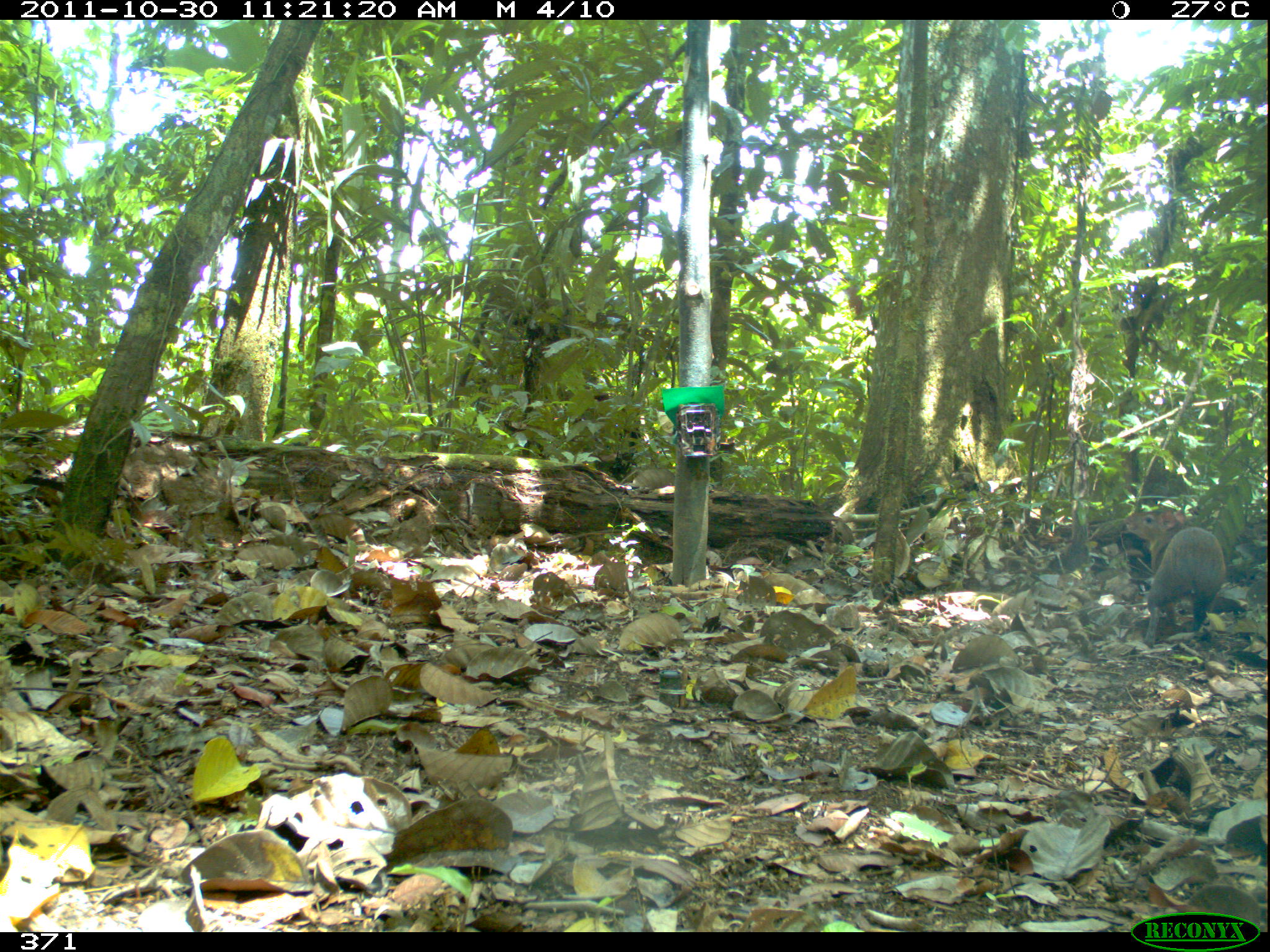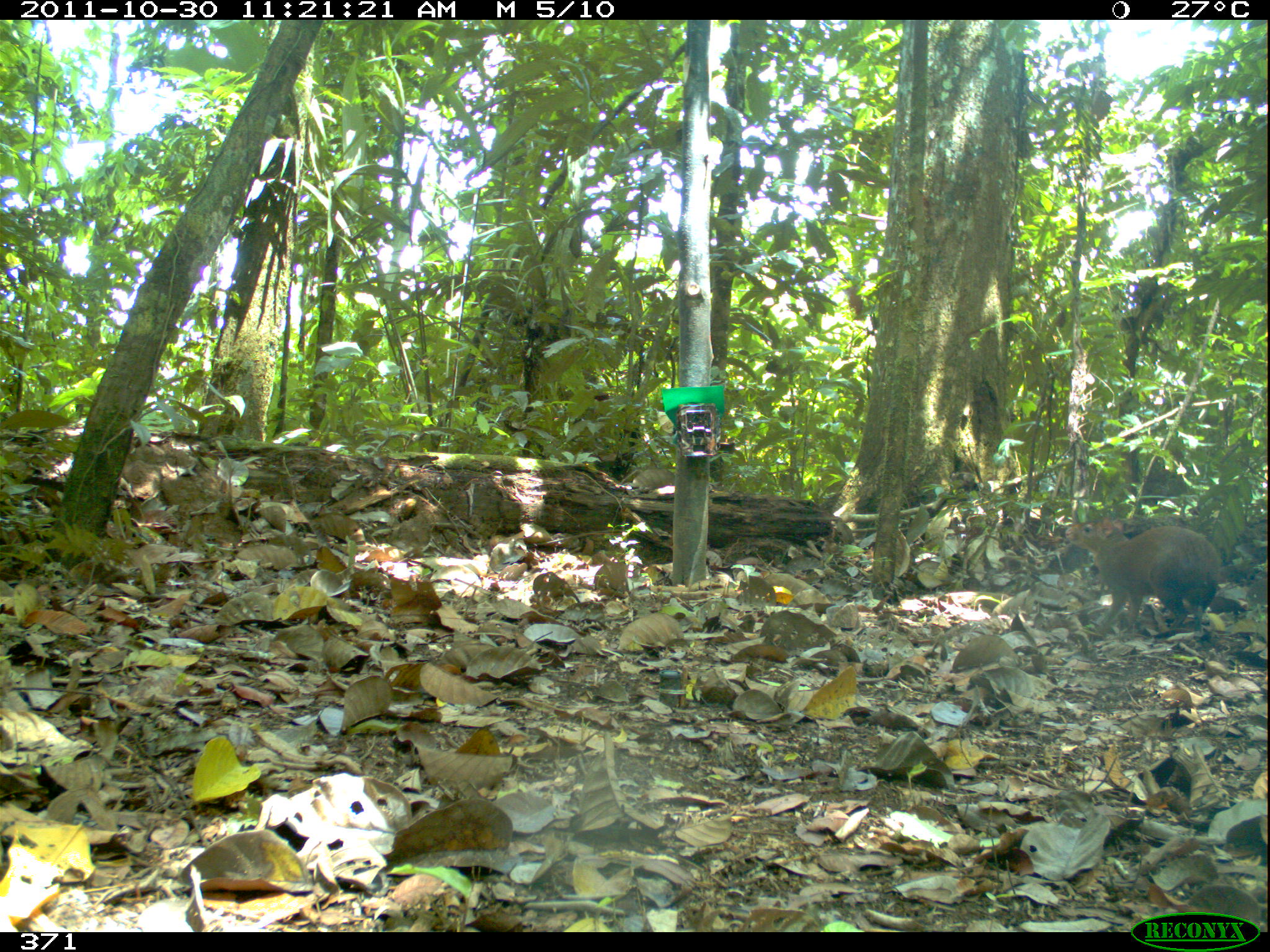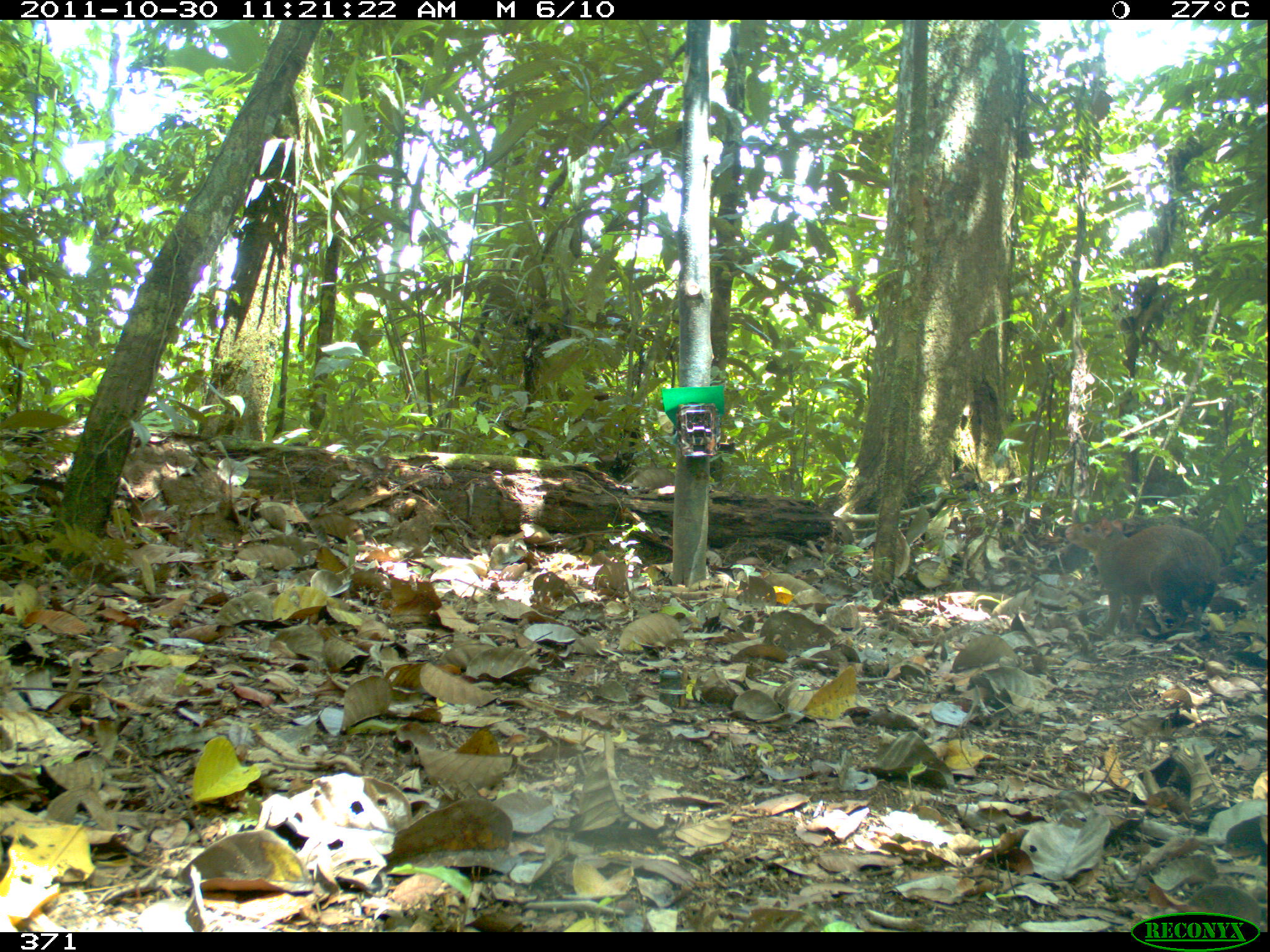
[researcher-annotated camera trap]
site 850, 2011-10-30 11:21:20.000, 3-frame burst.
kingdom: Animalia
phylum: Chordata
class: Mammalia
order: Rodentia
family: Dasyproctidae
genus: Dasyprocta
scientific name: Dasyprocta punctata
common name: central american agouti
Dasyprocta punctata (central american agouti).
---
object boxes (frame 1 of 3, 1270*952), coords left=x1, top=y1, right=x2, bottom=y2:
dasyprocta punctata: left=1121, top=506, right=1225, bottom=647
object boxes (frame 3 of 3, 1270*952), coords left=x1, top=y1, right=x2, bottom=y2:
dasyprocta punctata: left=1065, top=518, right=1220, bottom=636